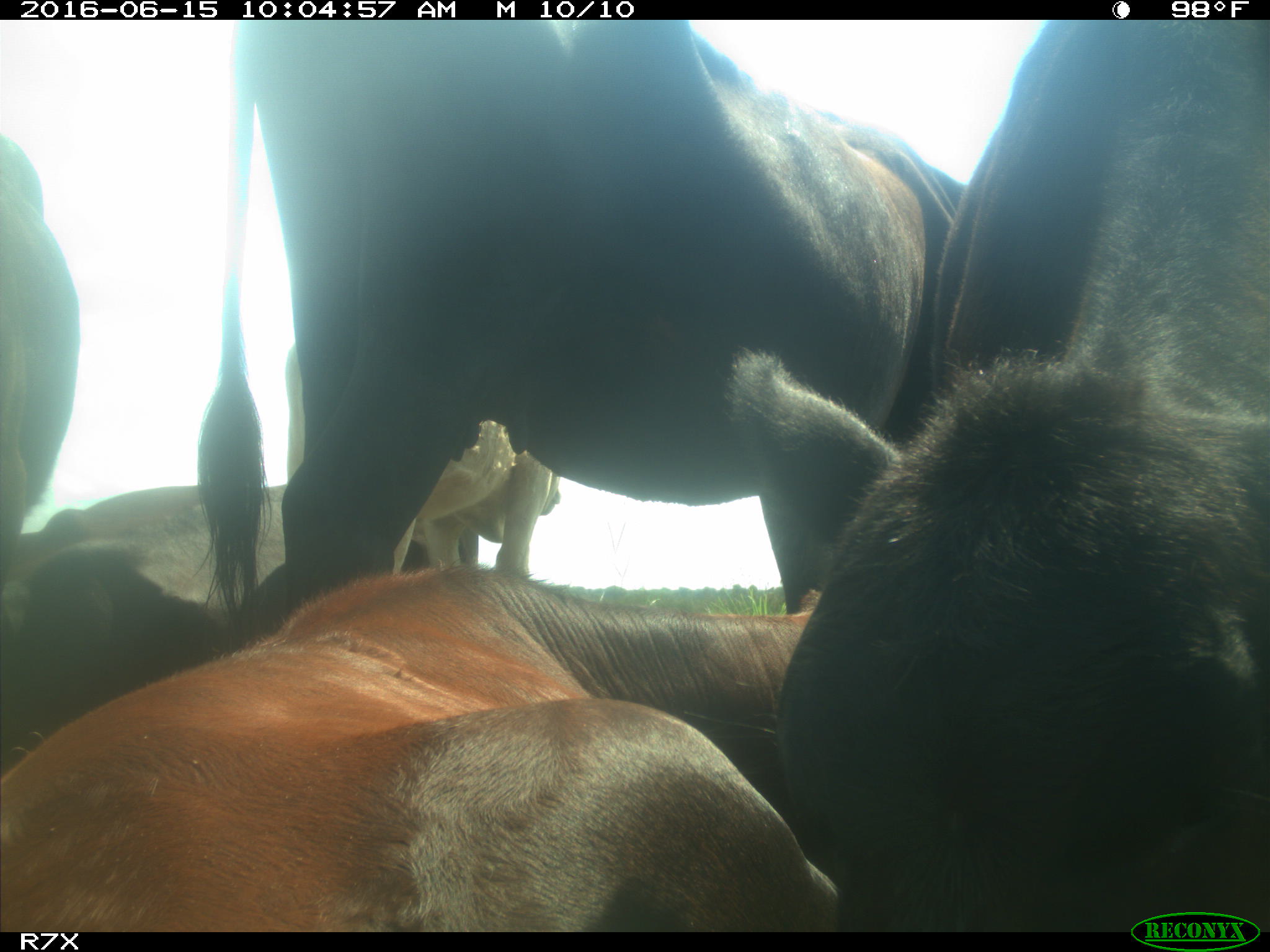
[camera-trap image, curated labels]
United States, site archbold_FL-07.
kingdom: Animalia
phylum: Chordata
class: Mammalia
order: Artiodactyla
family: Bovidae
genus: Bos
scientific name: Bos taurus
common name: domestic cow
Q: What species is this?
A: Bos taurus (domestic cow).